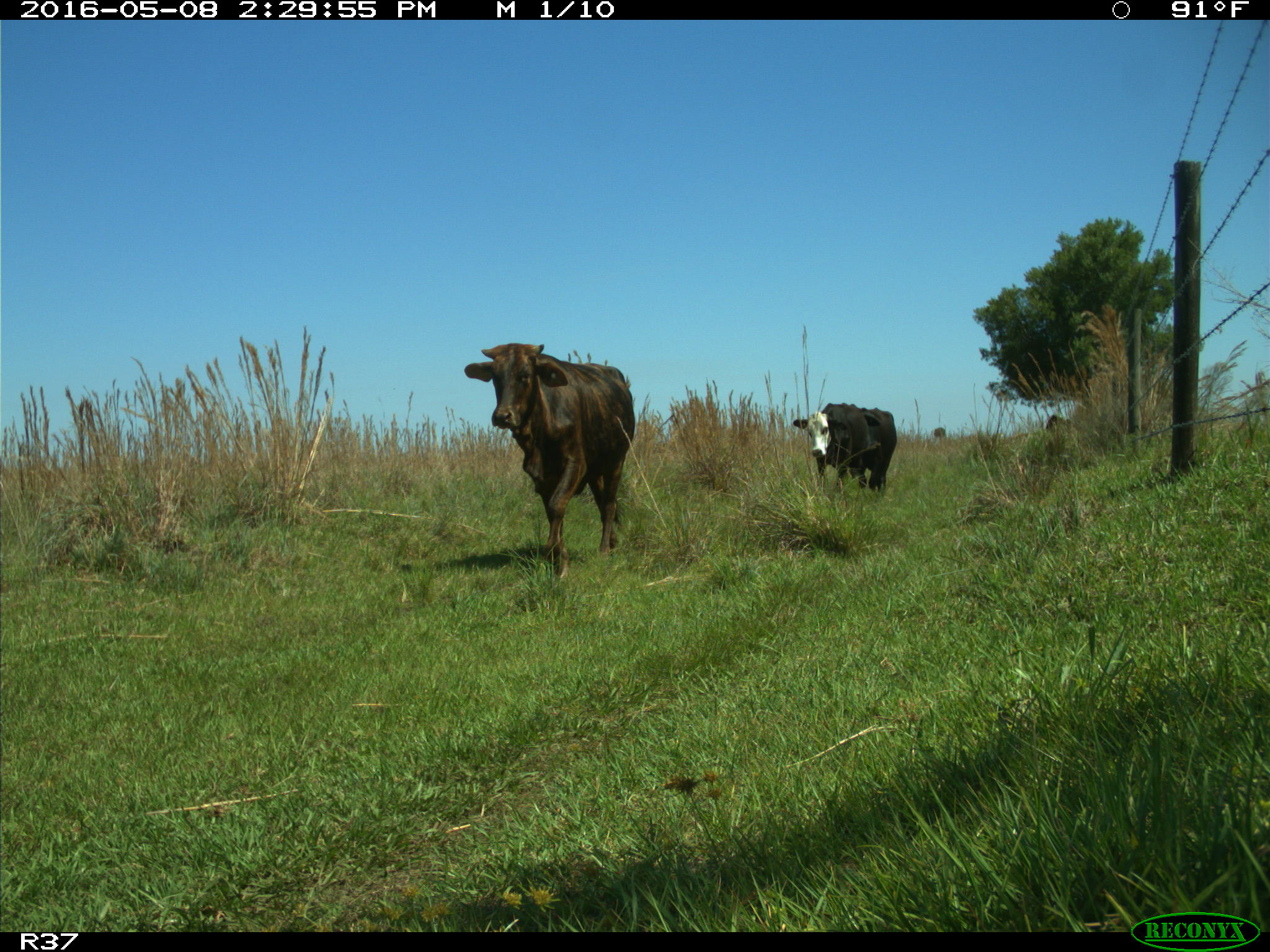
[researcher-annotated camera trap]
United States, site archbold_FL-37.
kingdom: Animalia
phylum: Chordata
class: Mammalia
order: Artiodactyla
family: Bovidae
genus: Bos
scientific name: Bos taurus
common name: domestic cow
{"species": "Bos taurus (domestic cow)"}